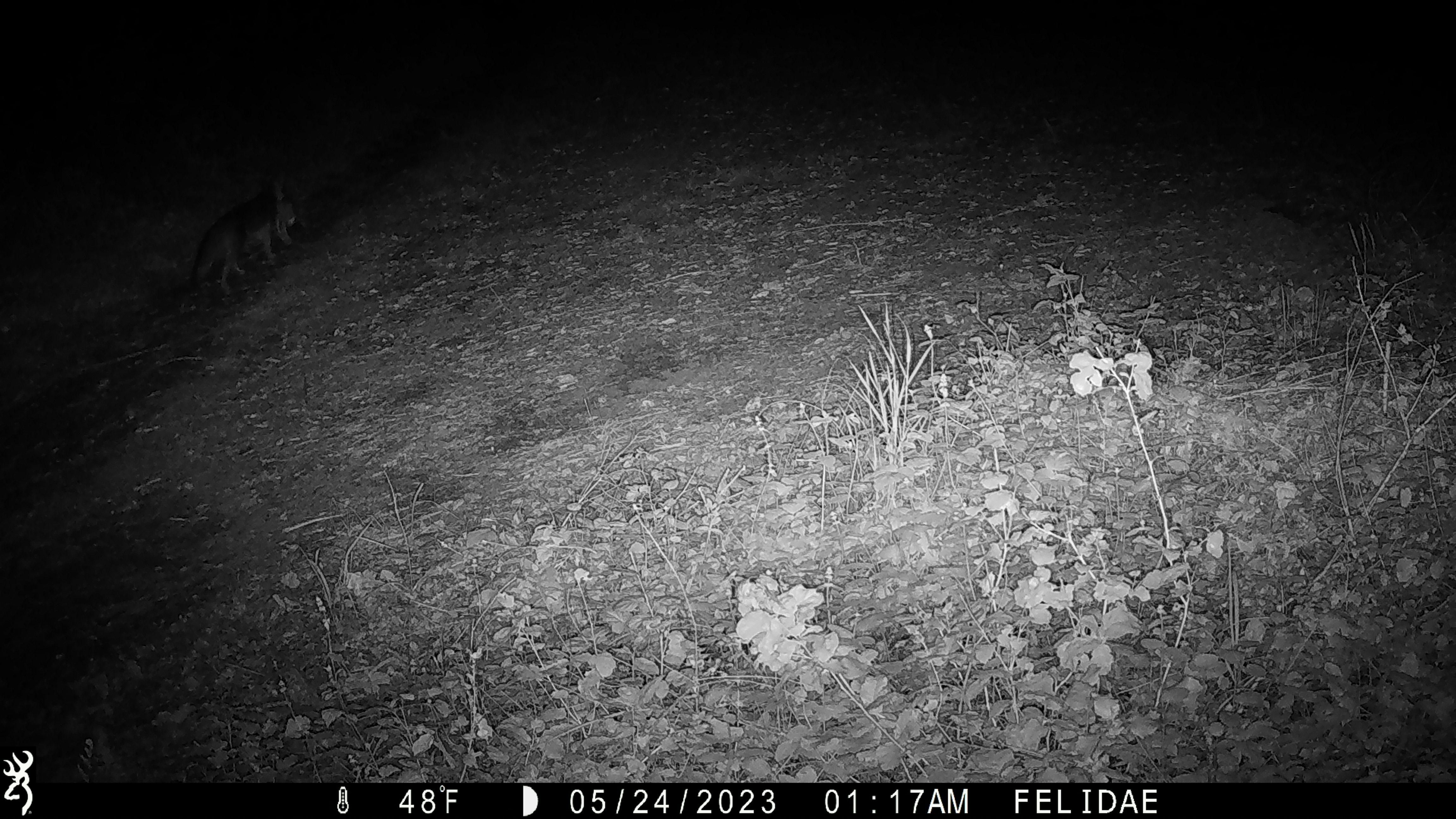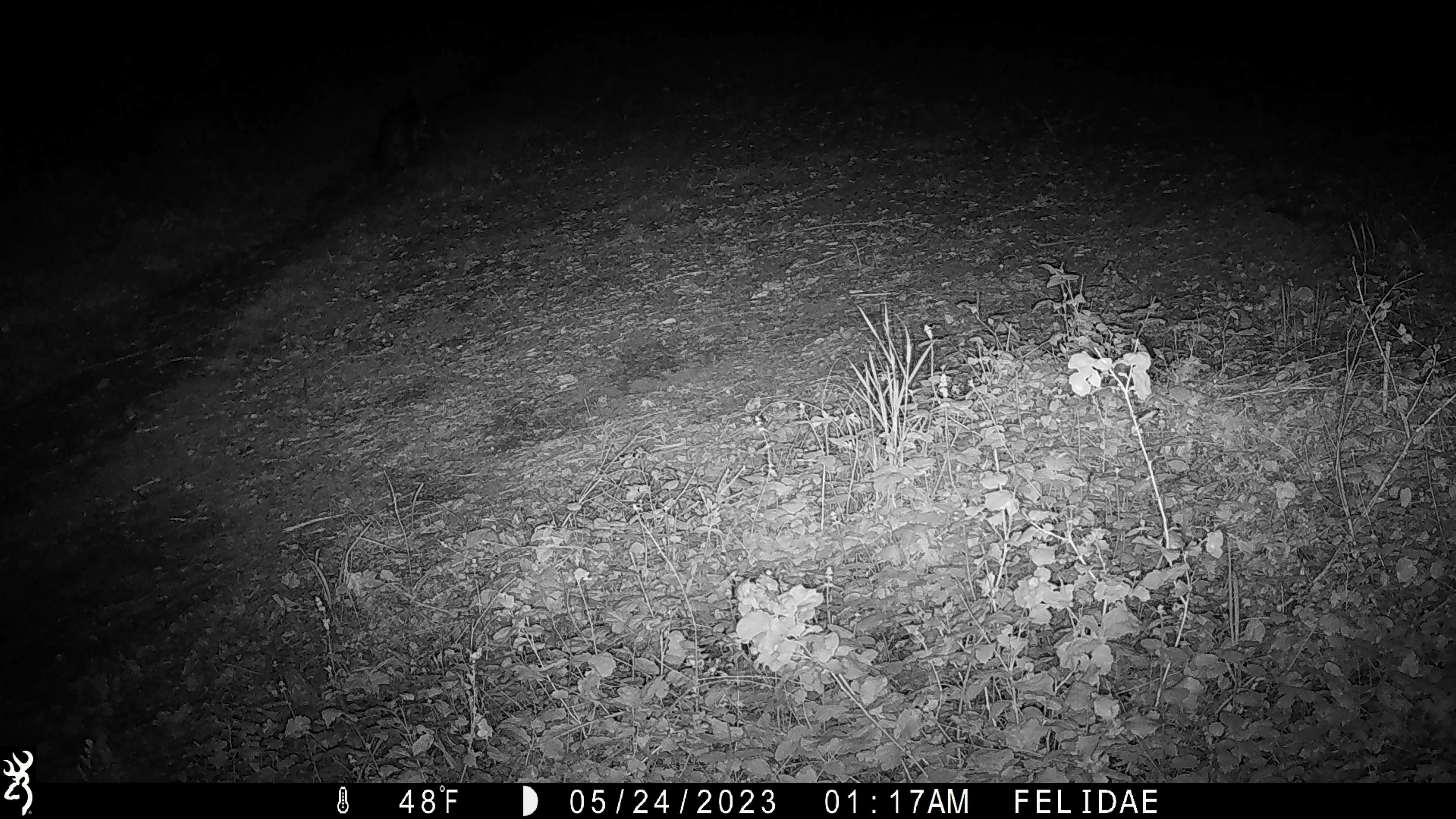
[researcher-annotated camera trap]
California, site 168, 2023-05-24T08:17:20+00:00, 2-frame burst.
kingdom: Animalia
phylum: Chordata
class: Mammalia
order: Carnivora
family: Canidae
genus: Urocyon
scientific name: Urocyon cinereoargenteus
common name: gray fox